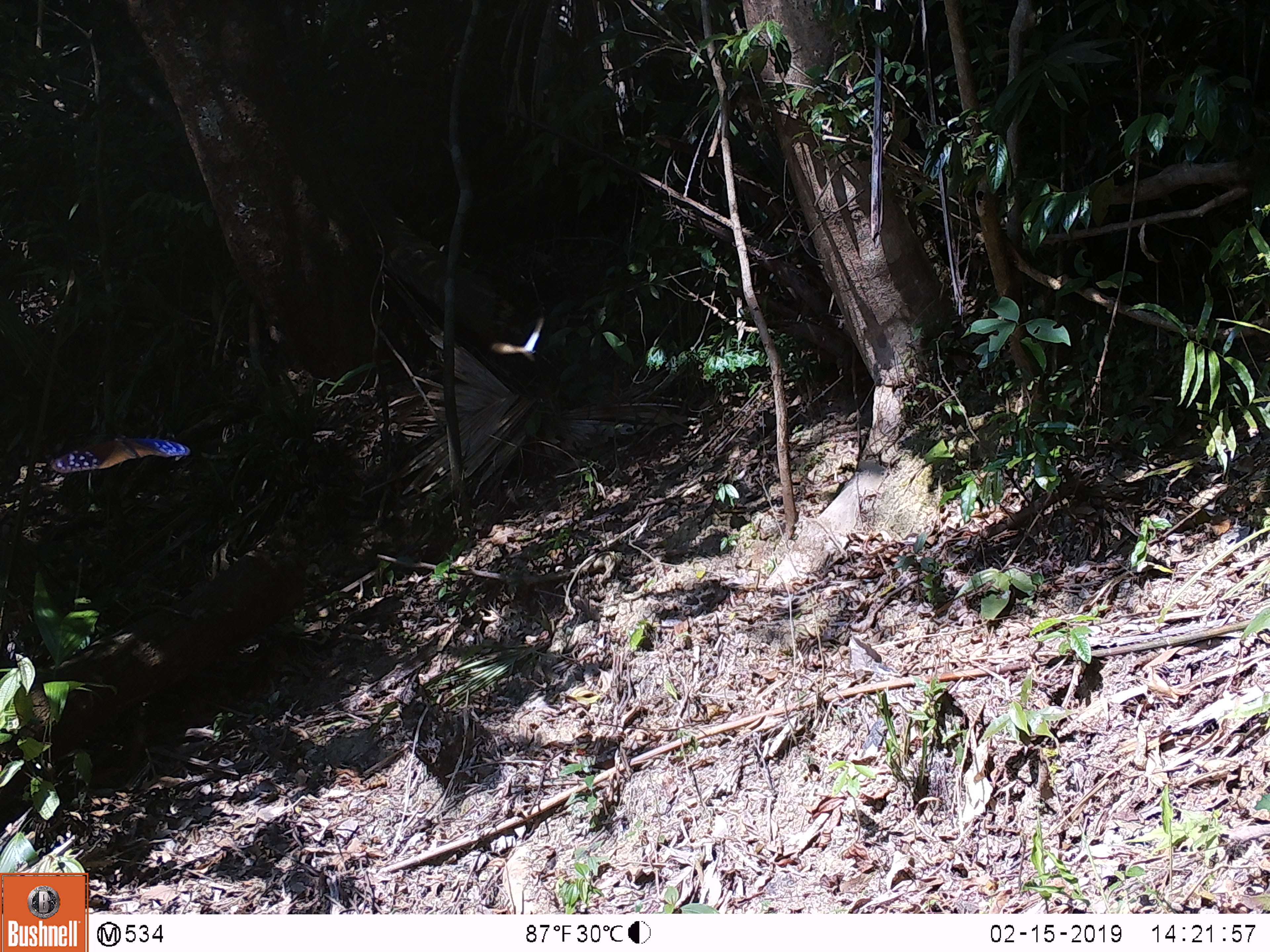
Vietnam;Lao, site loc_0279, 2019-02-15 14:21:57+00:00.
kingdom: Animalia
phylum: Arthropoda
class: Insecta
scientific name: Insecta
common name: insect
Insect (Insecta). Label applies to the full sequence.